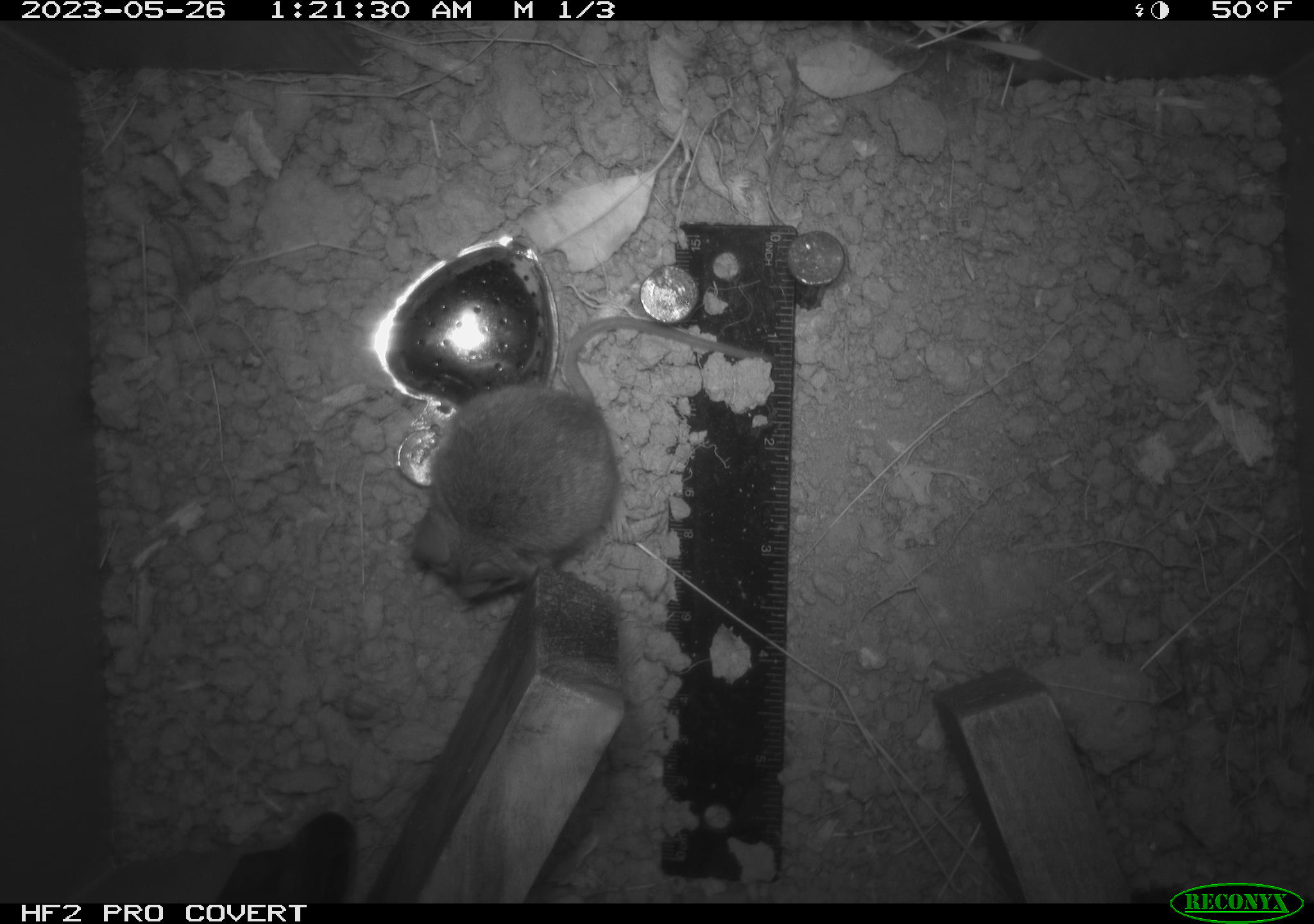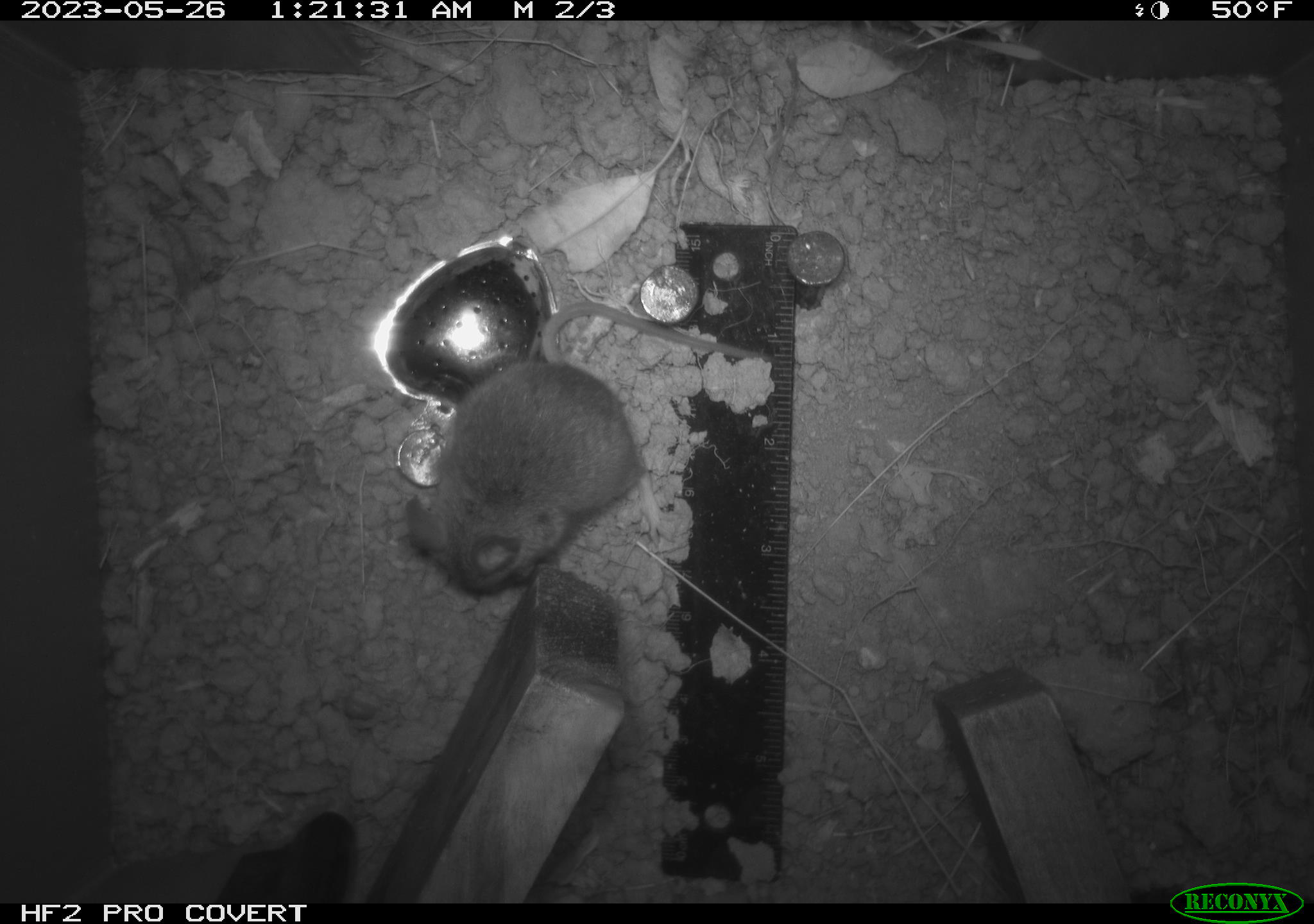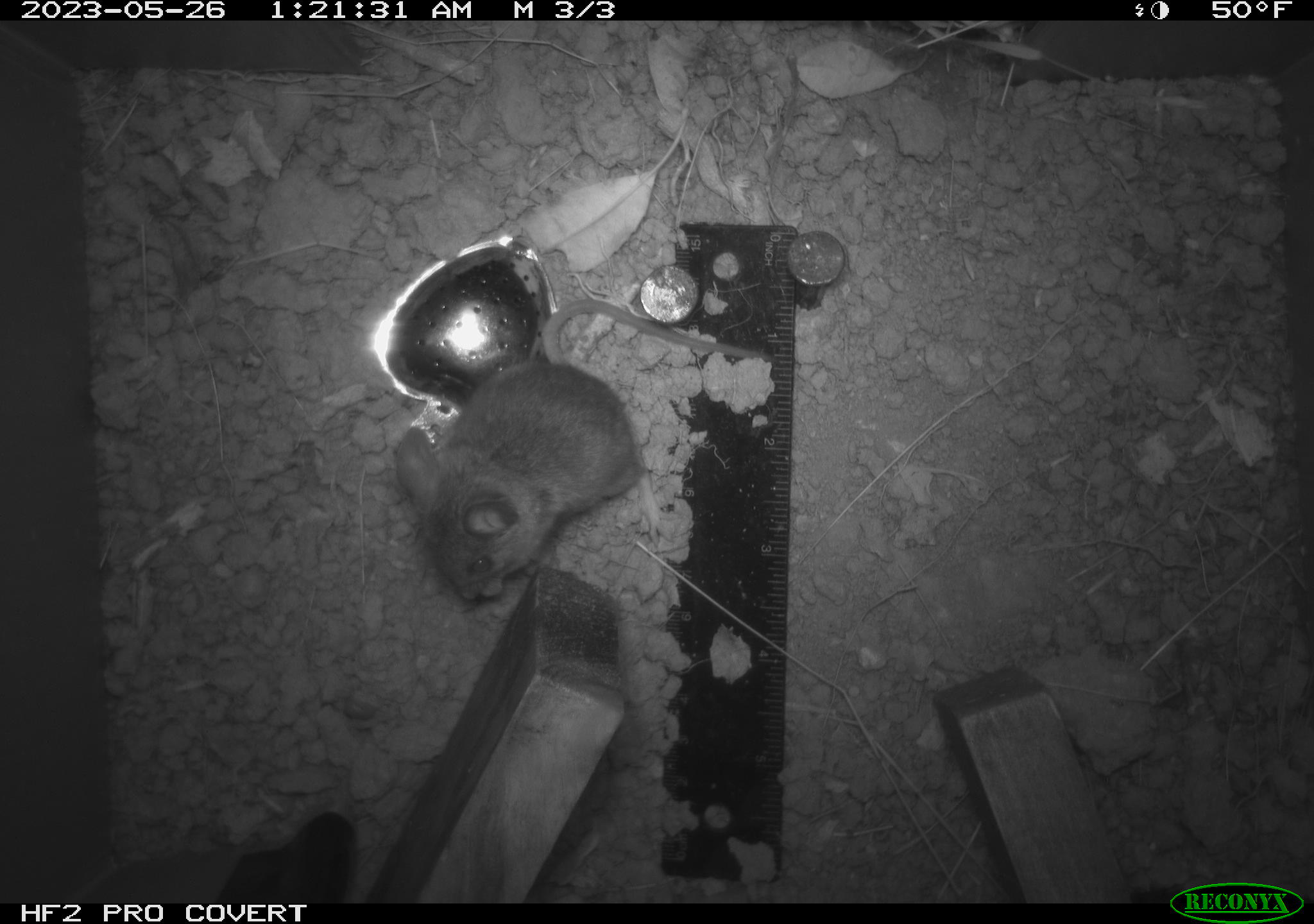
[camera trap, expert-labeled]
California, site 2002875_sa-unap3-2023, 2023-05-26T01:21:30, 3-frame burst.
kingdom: Animalia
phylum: Chordata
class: Mammalia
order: Rodentia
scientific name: Rodentia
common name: mouse species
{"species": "mouse species (Rodentia)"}